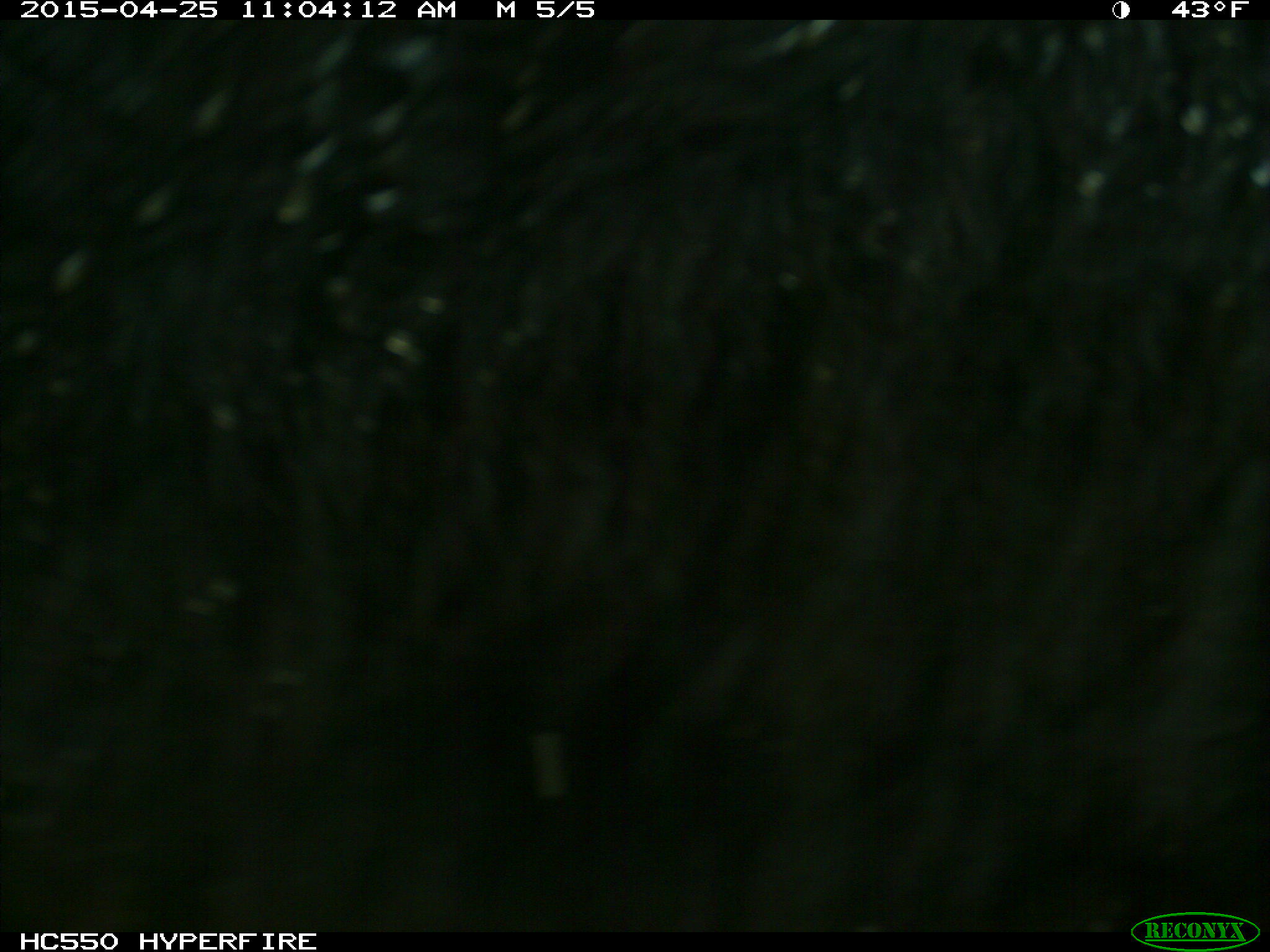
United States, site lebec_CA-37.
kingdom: Animalia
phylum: Chordata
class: Mammalia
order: Artiodactyla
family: Bovidae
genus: Bos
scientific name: Bos taurus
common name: domestic cow